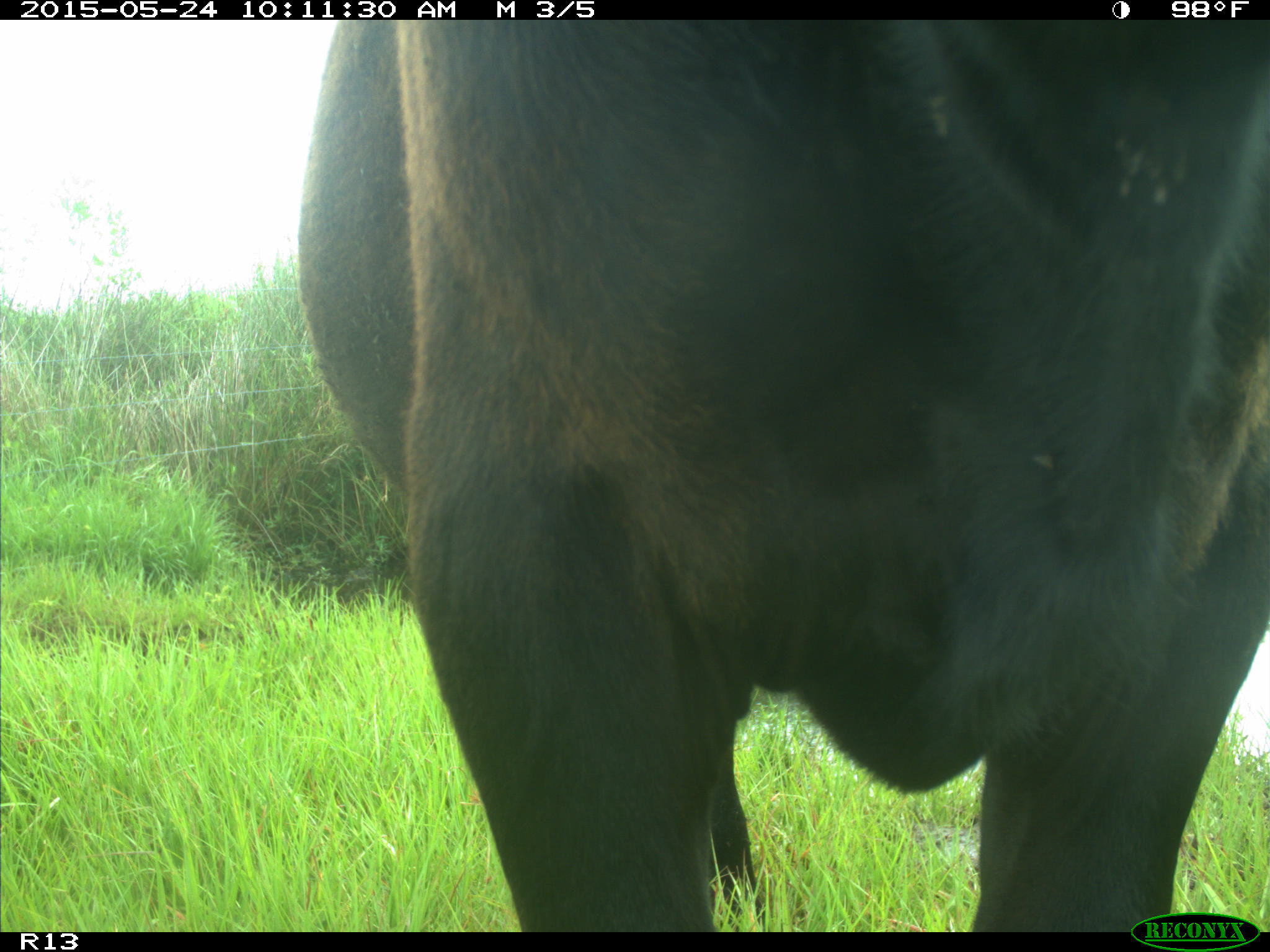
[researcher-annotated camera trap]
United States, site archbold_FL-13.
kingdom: Animalia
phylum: Chordata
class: Mammalia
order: Artiodactyla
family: Bovidae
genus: Bos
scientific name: Bos taurus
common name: domestic cow